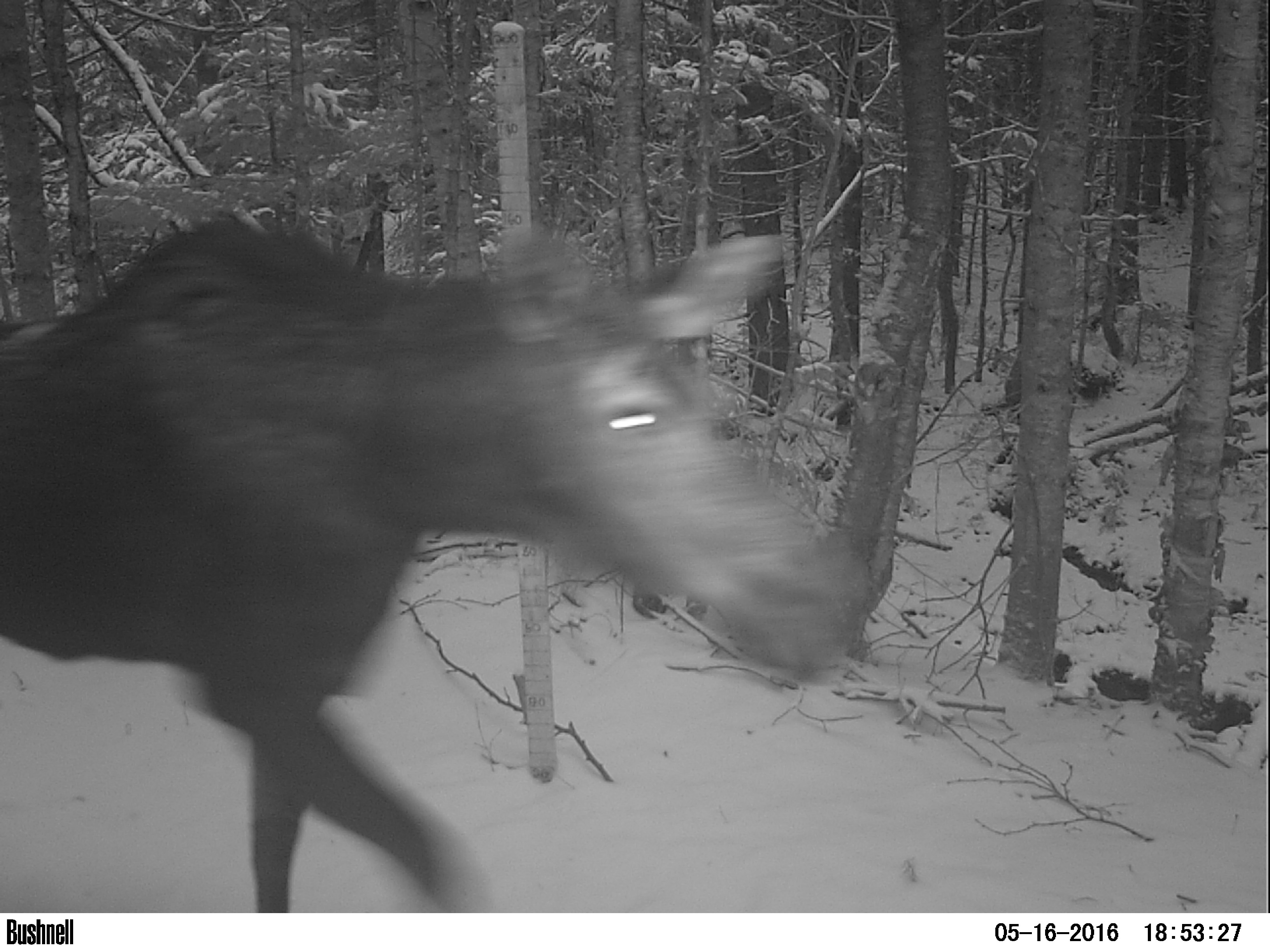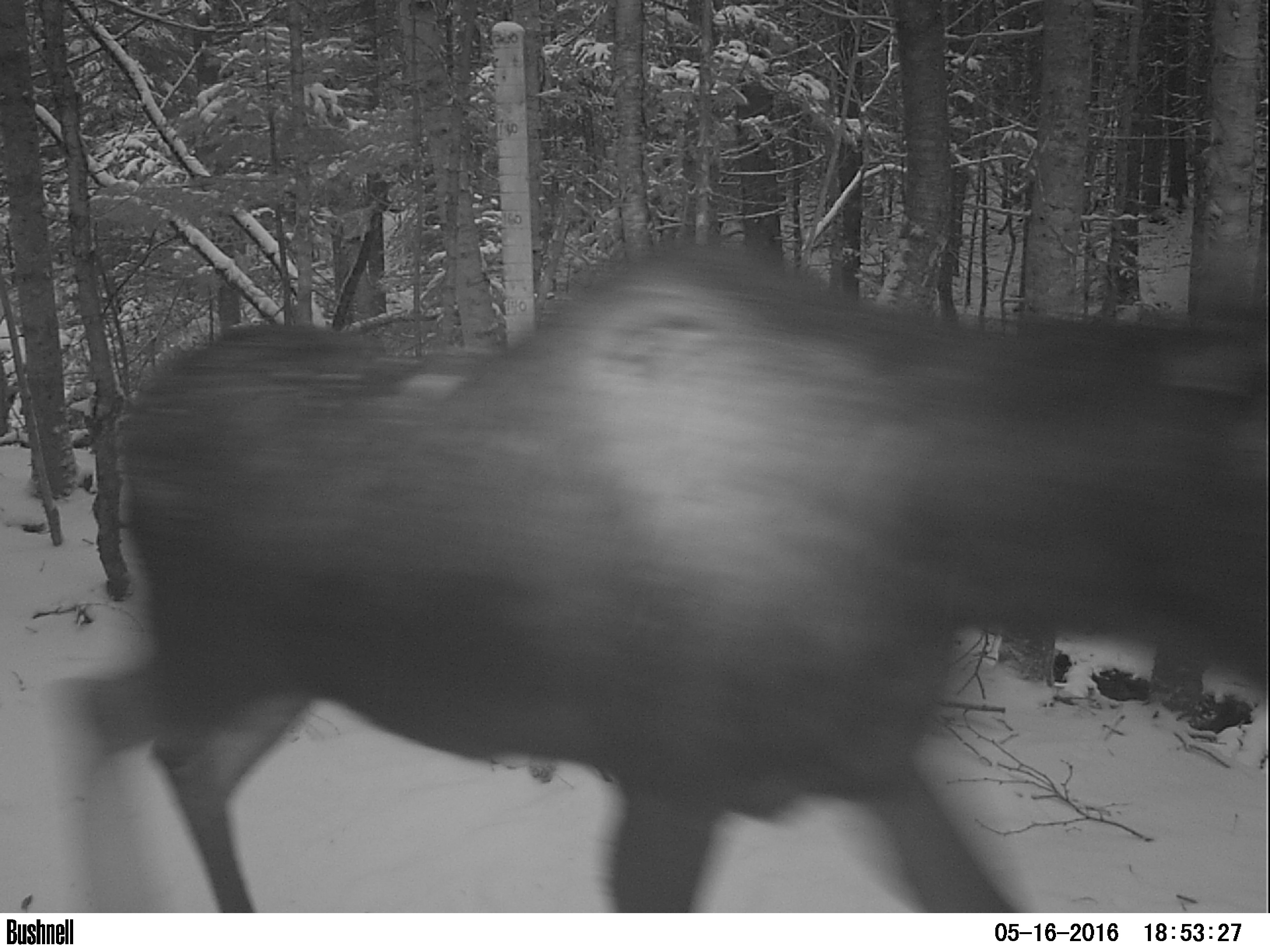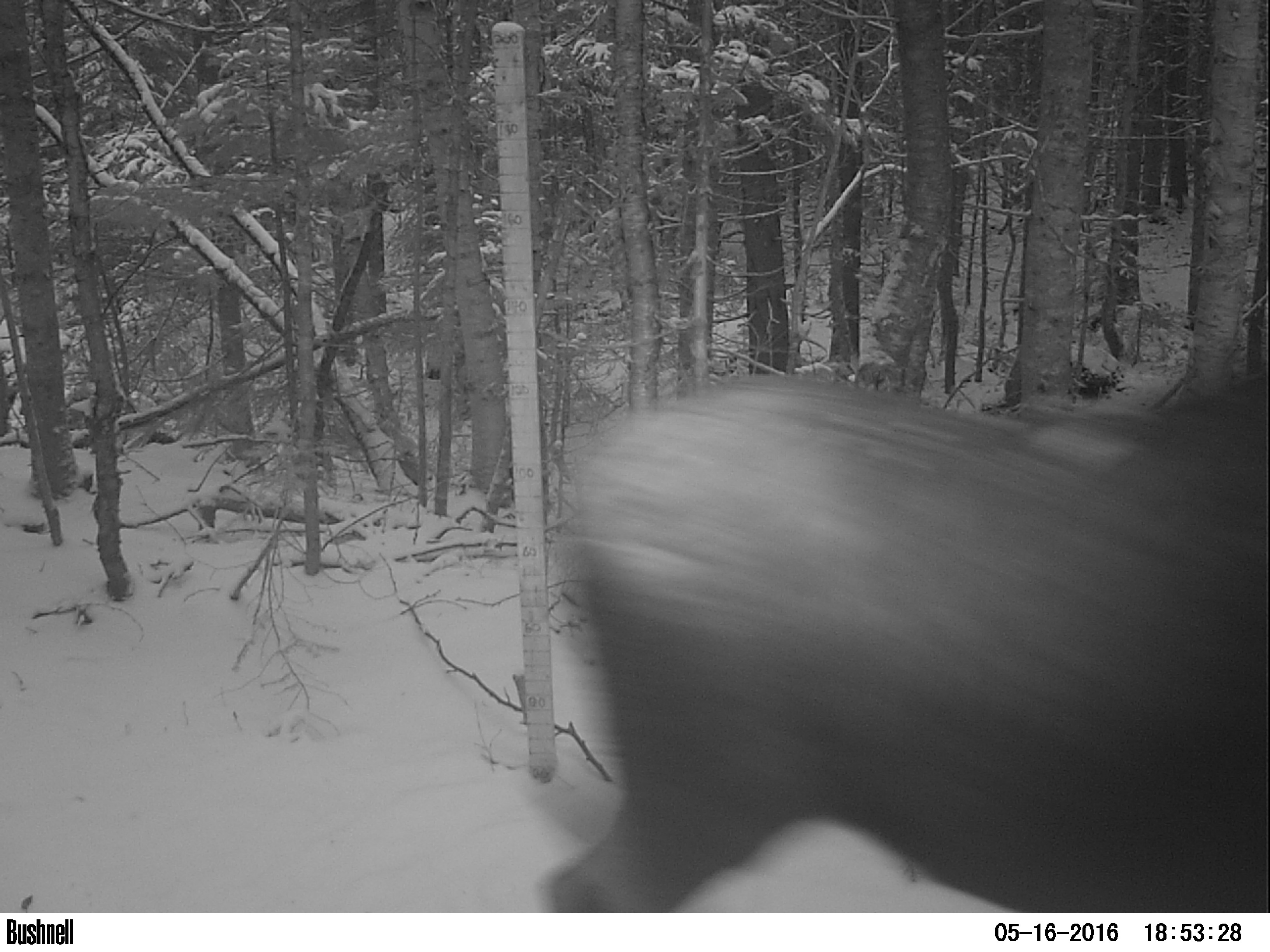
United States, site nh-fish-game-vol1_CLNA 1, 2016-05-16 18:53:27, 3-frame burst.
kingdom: Animalia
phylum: Chordata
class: Mammalia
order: Artiodactyla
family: Cervidae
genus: Alces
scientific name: Alces alces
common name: moose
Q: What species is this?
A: Moose (Alces alces).